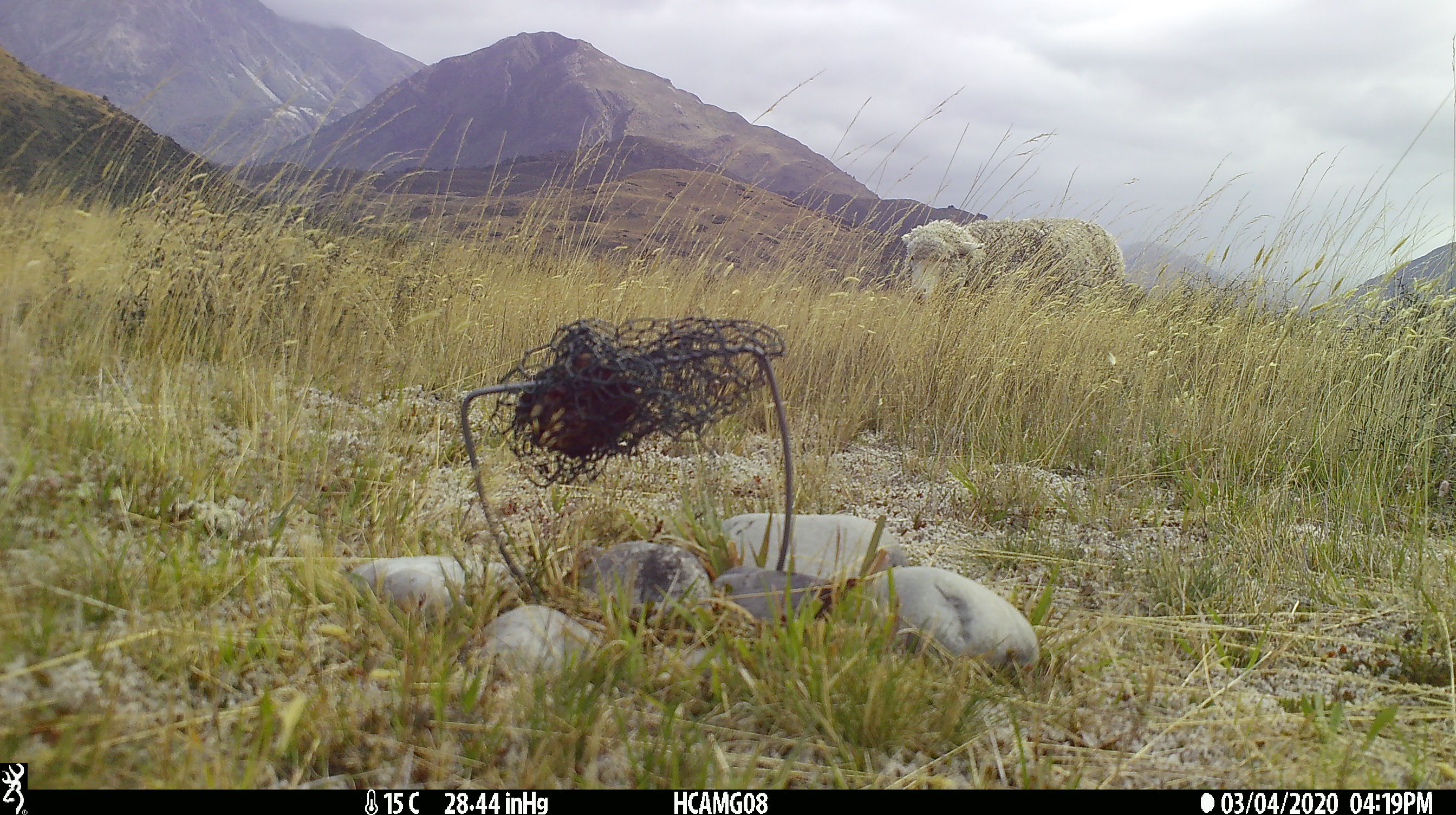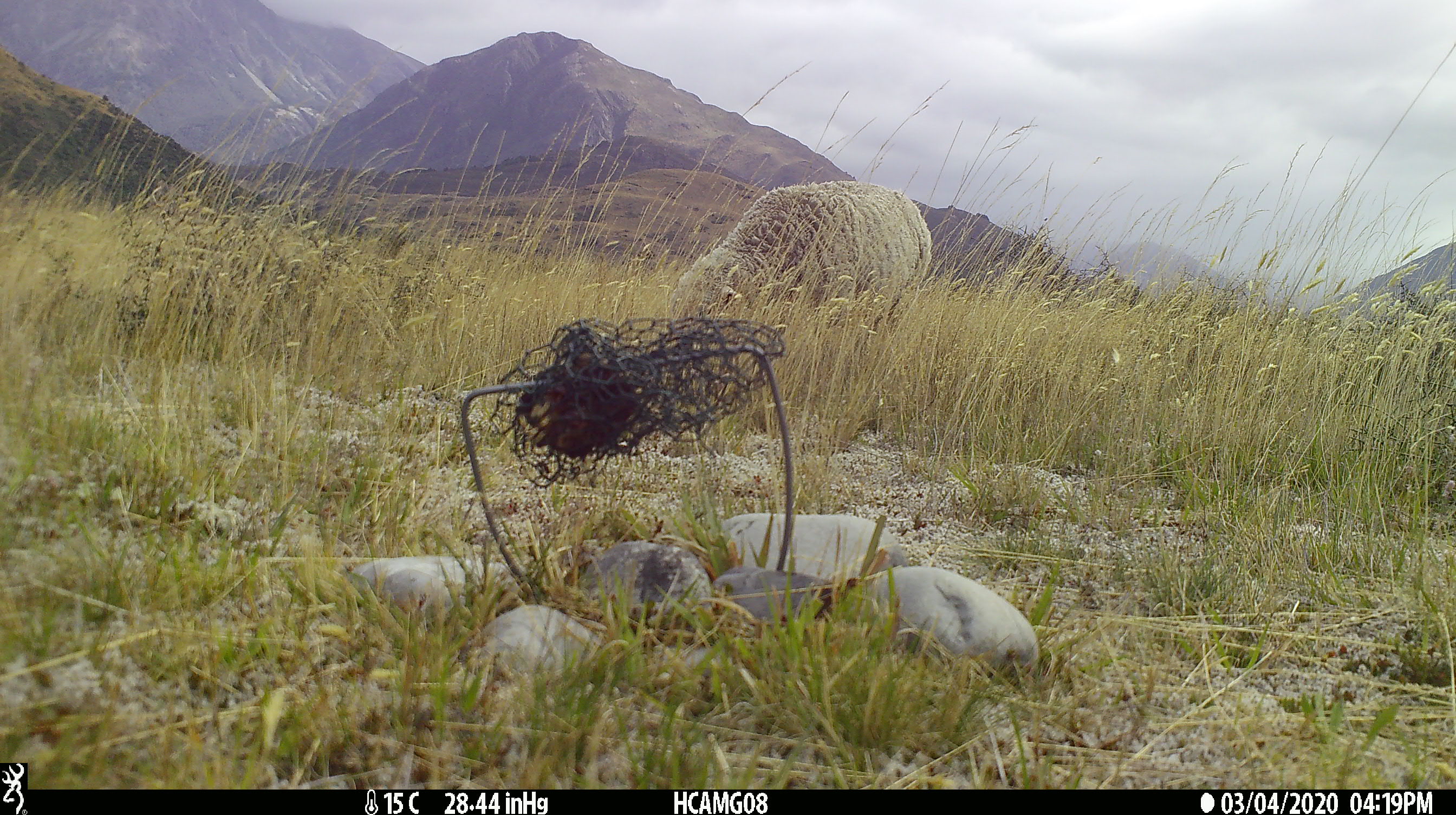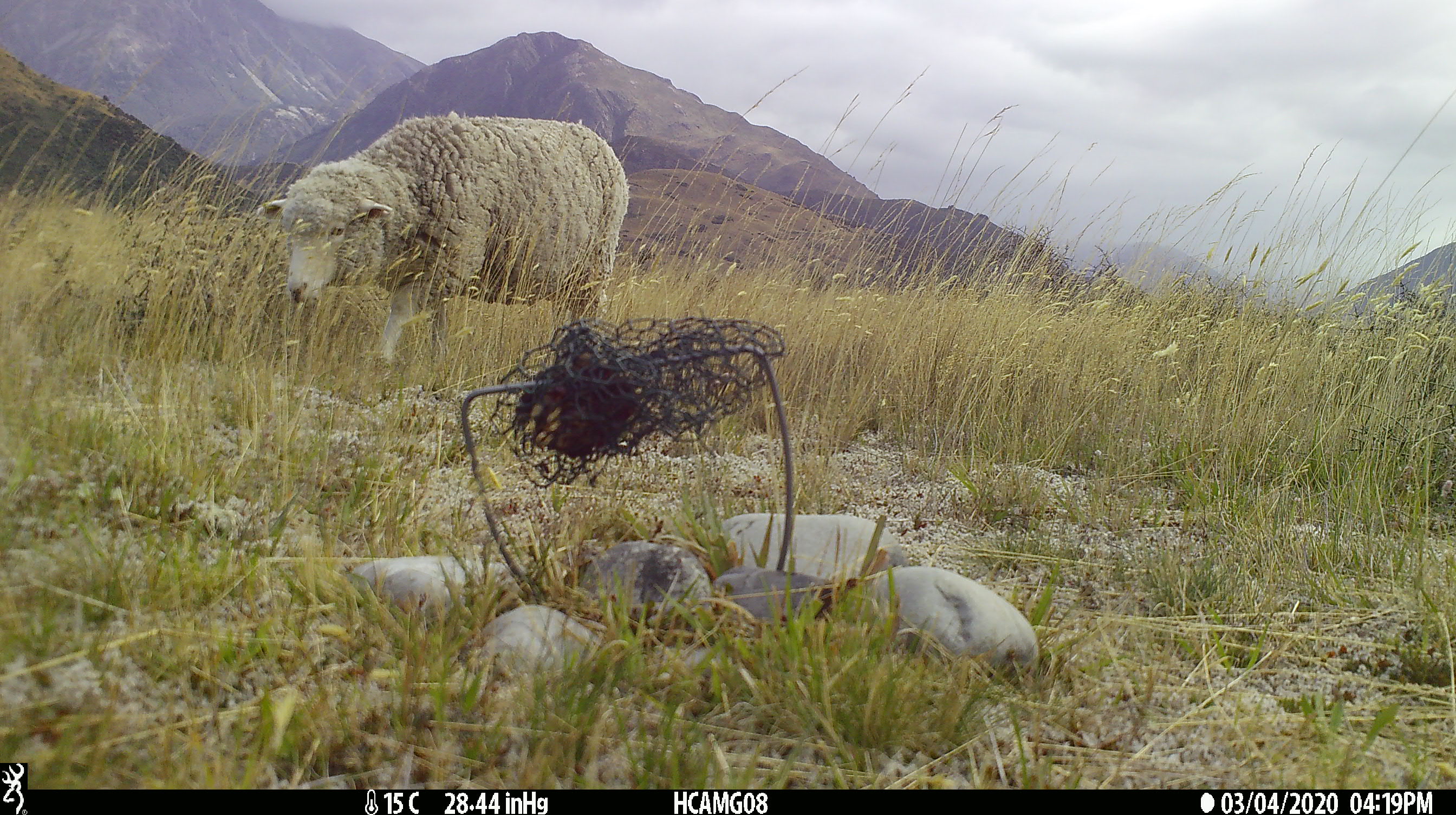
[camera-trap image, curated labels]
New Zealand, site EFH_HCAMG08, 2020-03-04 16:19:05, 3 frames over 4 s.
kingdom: Animalia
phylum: Chordata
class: Mammalia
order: Artiodactyla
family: Bovidae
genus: Ovis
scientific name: Ovis aries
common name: domestic sheep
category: sheep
Sheep (domestic sheep) (Ovis aries).